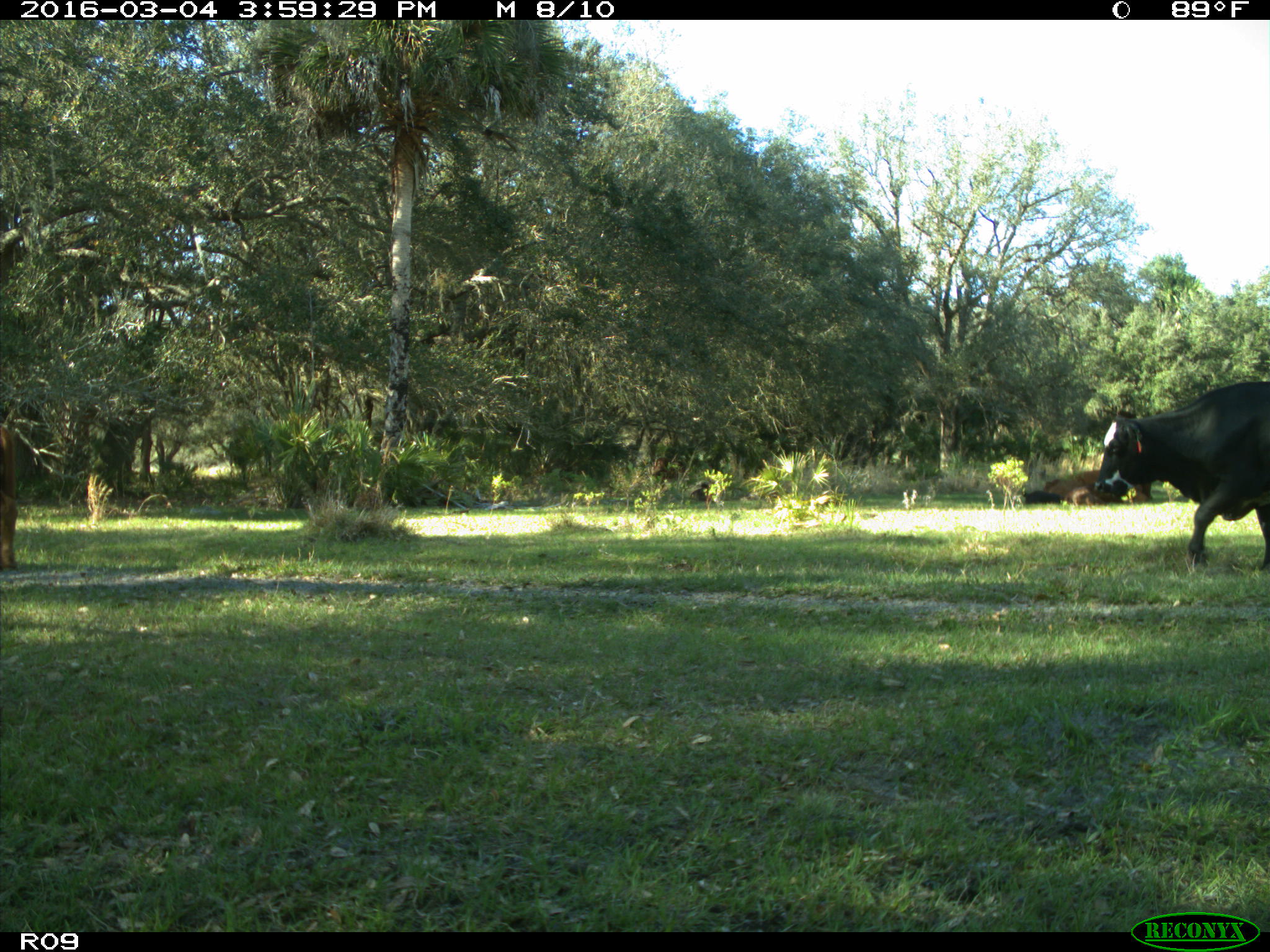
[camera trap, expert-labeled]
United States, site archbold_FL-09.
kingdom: Animalia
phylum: Chordata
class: Mammalia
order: Artiodactyla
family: Bovidae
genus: Bos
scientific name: Bos taurus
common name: domestic cow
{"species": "Bos taurus (domestic cow)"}